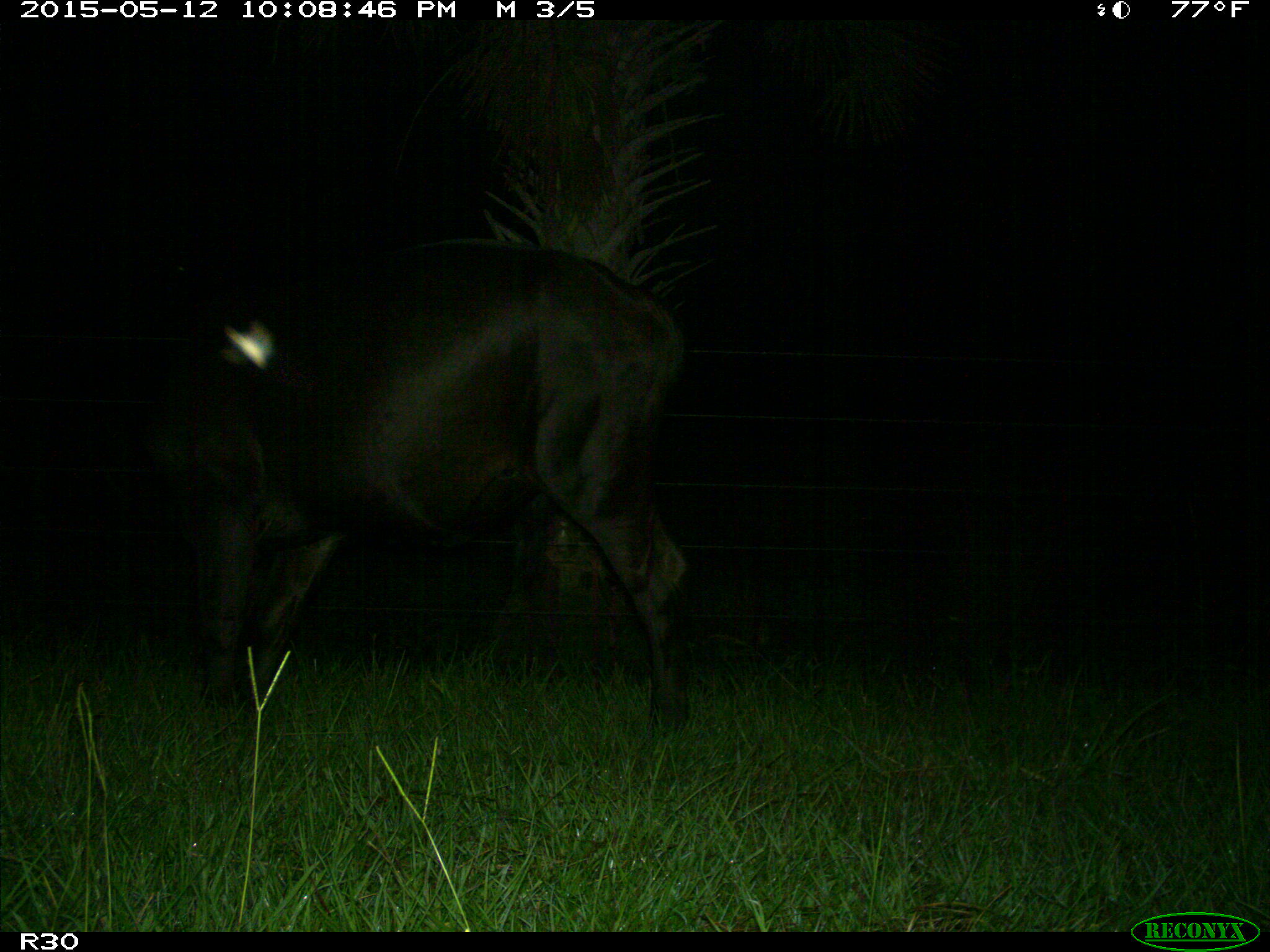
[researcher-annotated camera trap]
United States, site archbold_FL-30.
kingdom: Animalia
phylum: Chordata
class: Mammalia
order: Artiodactyla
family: Bovidae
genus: Bos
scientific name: Bos taurus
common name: domestic cow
Bos taurus (domestic cow).